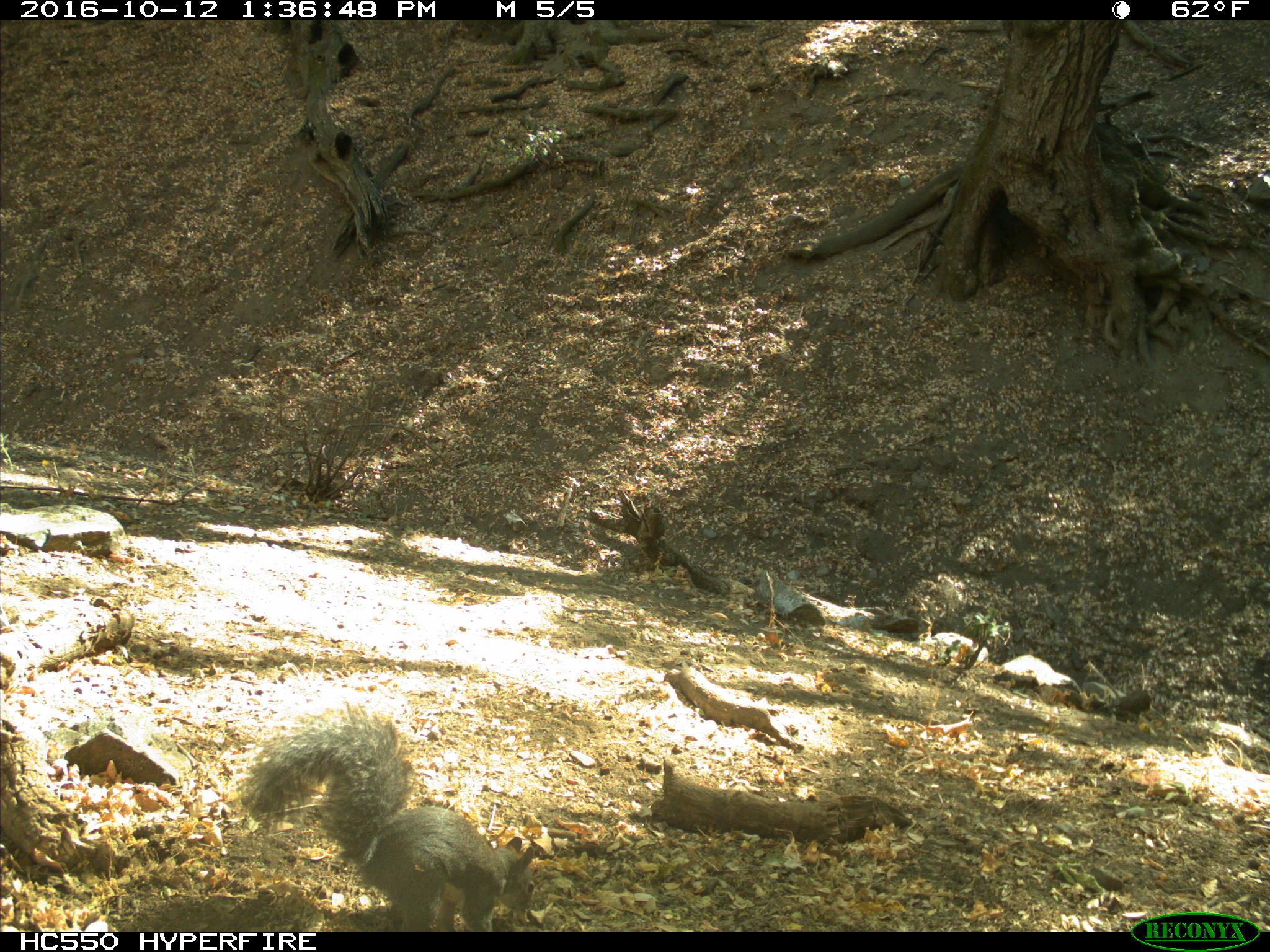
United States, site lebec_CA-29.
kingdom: Animalia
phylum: Chordata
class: Mammalia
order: Rodentia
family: Sciuridae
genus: Sciurus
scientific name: Sciurus carolinensis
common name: eastern gray squirrel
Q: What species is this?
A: Sciurus carolinensis (eastern gray squirrel).